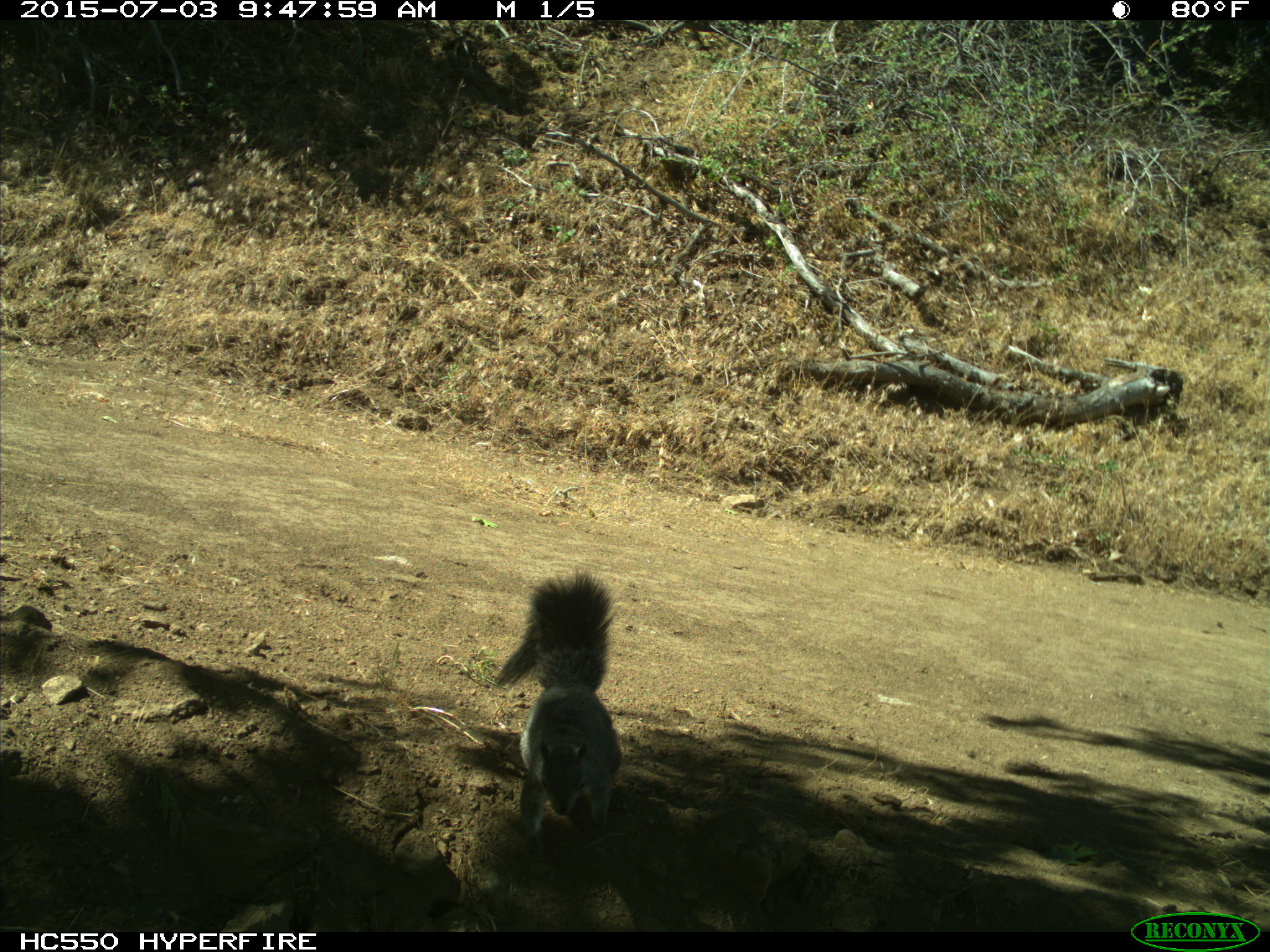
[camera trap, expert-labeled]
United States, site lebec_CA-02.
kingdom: Animalia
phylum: Chordata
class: Mammalia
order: Rodentia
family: Sciuridae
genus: Sciurus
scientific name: Sciurus carolinensis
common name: eastern gray squirrel